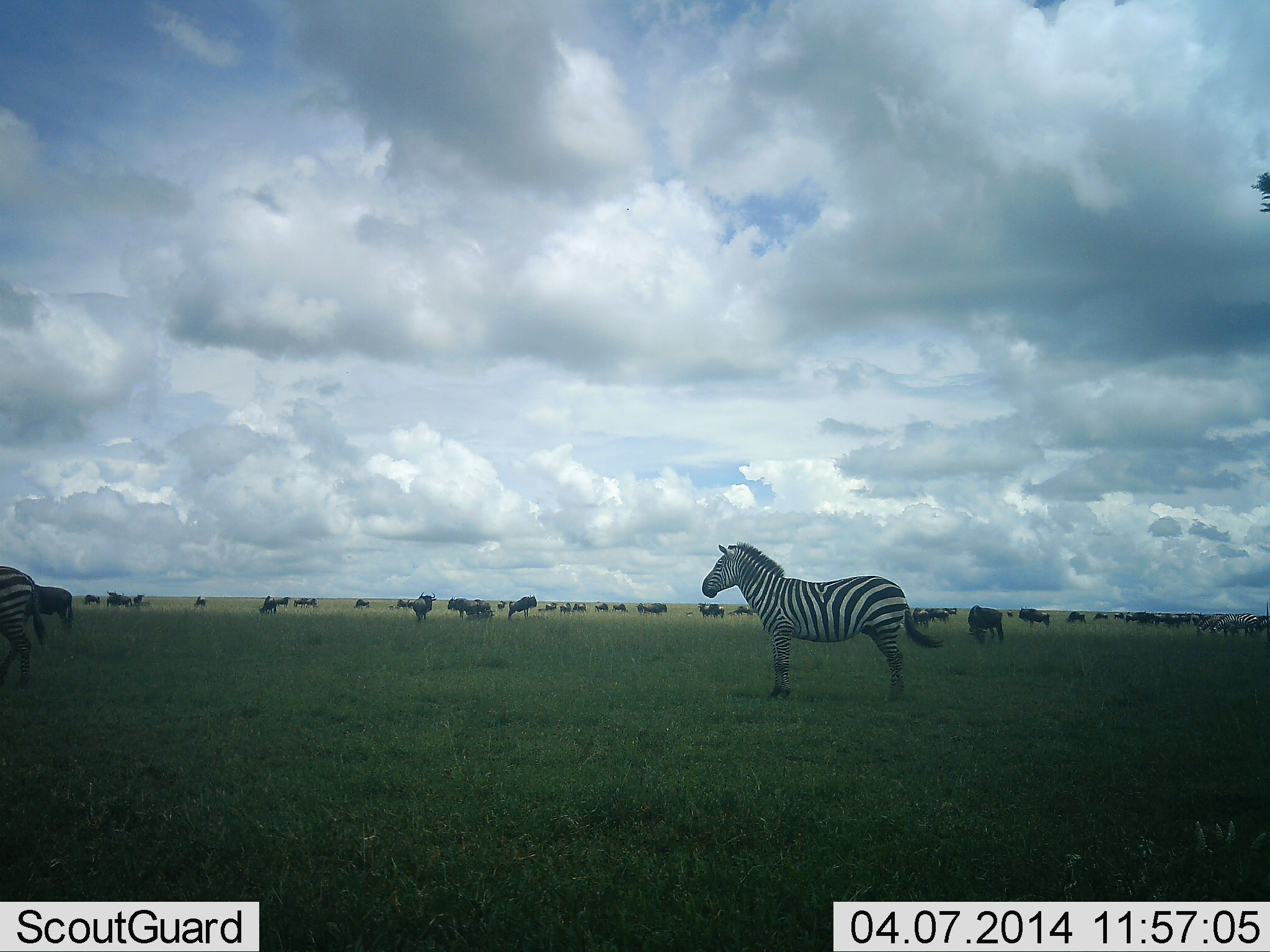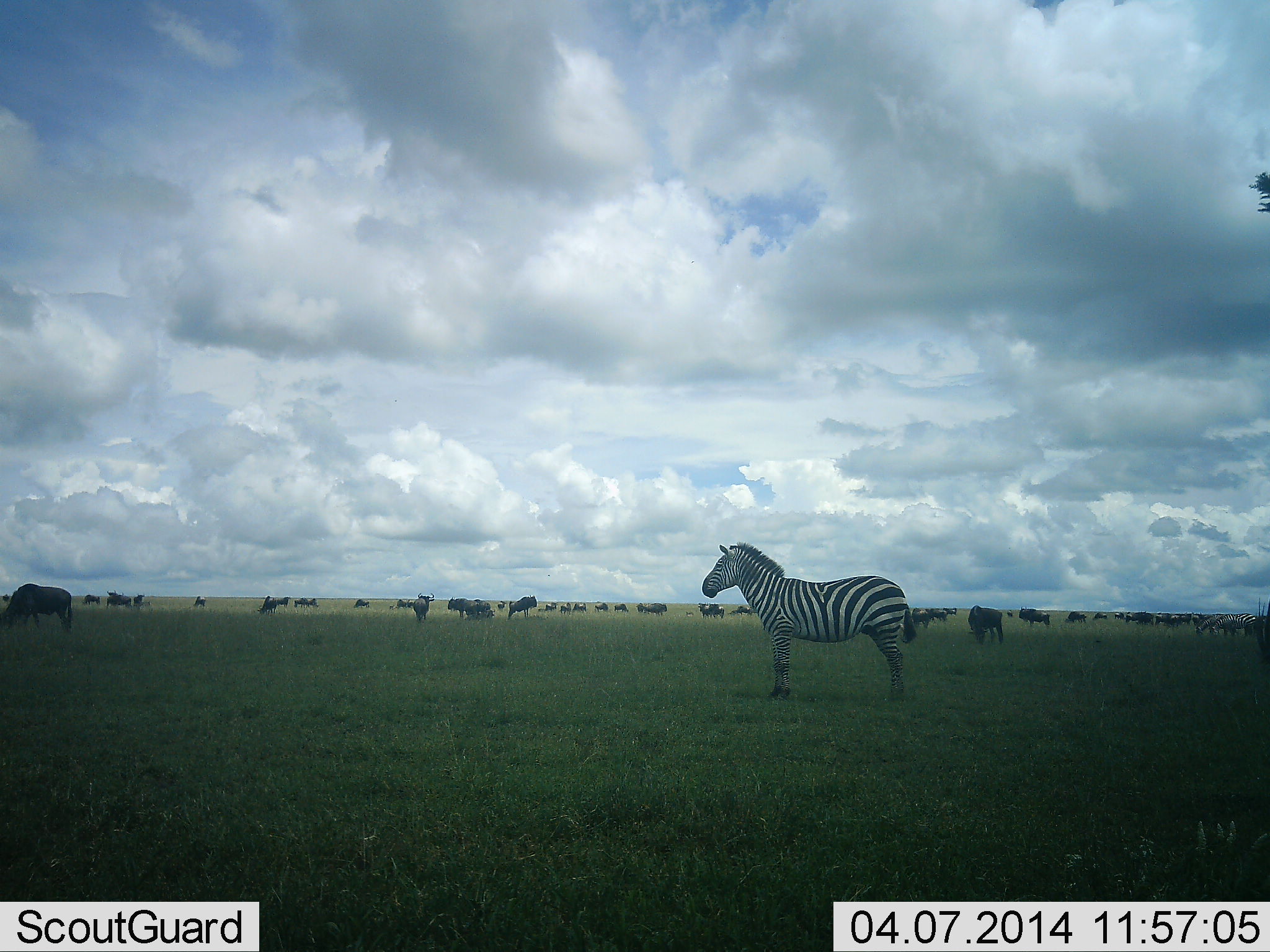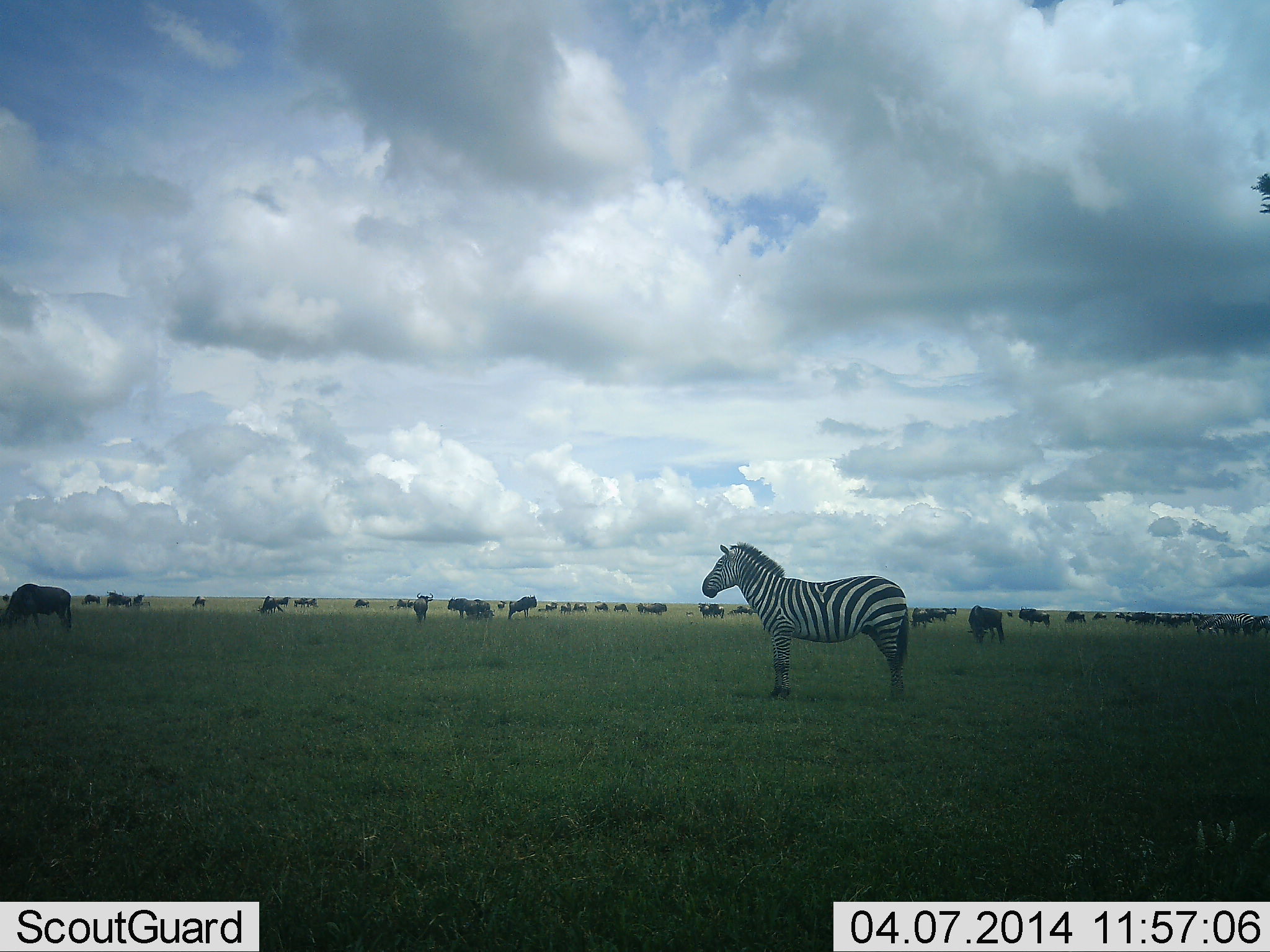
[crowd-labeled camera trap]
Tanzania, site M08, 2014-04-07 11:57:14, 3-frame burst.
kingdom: Animalia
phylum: Chordata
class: Mammalia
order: Artiodactyla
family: Bovidae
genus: Connochaetes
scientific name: Connochaetes taurinus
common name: blue wildebeest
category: wildebeest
Wildebeest (blue wildebeest) (Connochaetes taurinus), count 11-50. Behavior (volunteer vote fractions): standing 50%, resting 0%, moving 10%, interacting 0%. Young present (vote fraction): 0%. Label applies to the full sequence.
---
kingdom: Animalia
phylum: Chordata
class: Mammalia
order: Perissodactyla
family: Equidae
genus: Equus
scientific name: Equus quagga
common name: plains zebra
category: zebra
Zebra (plains zebra) (Equus quagga), count 2. Behavior (volunteer vote fractions): standing 100%, resting 0%, moving 45%, interacting 0%. Young present (vote fraction): 0%. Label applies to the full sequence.